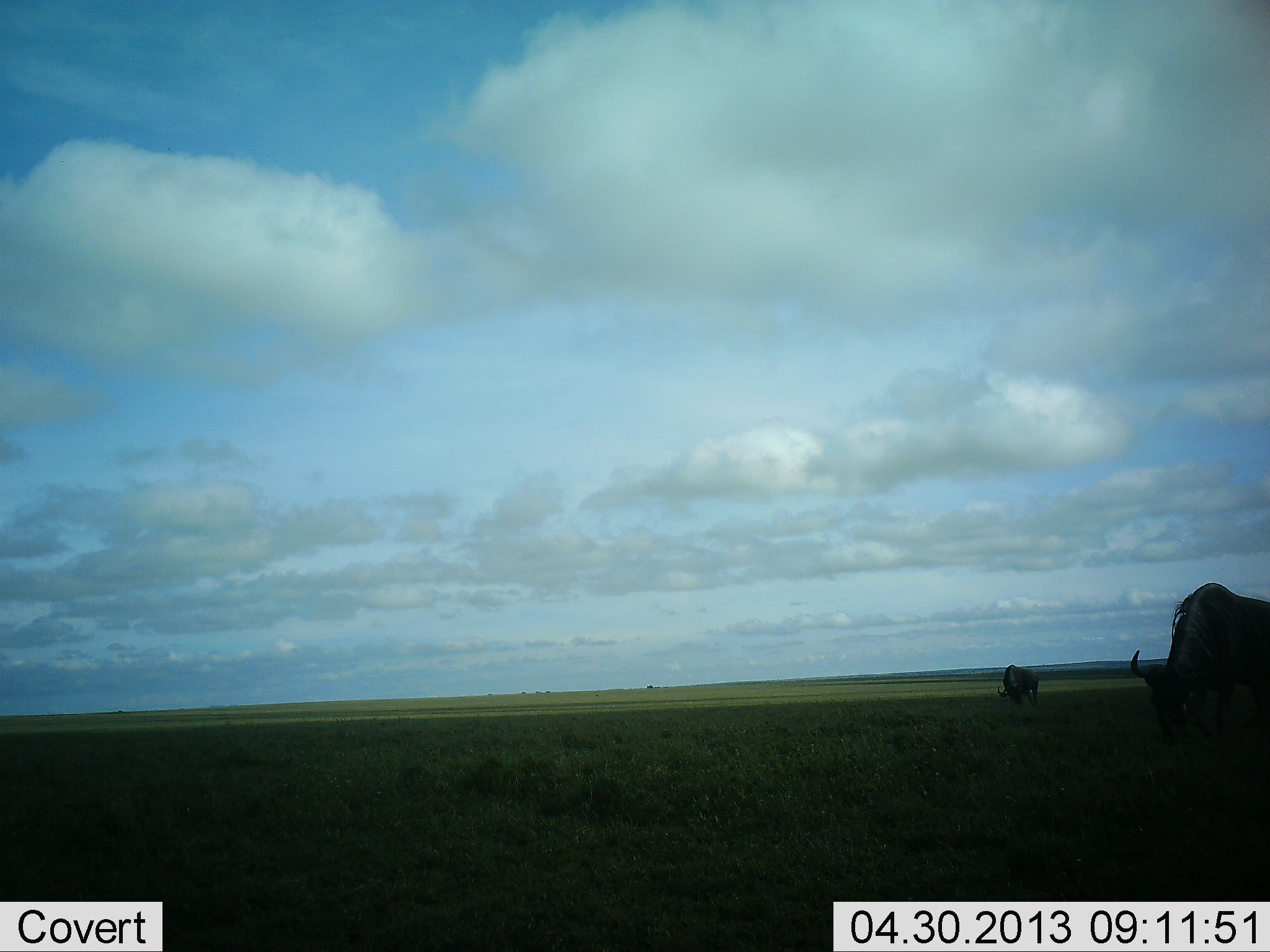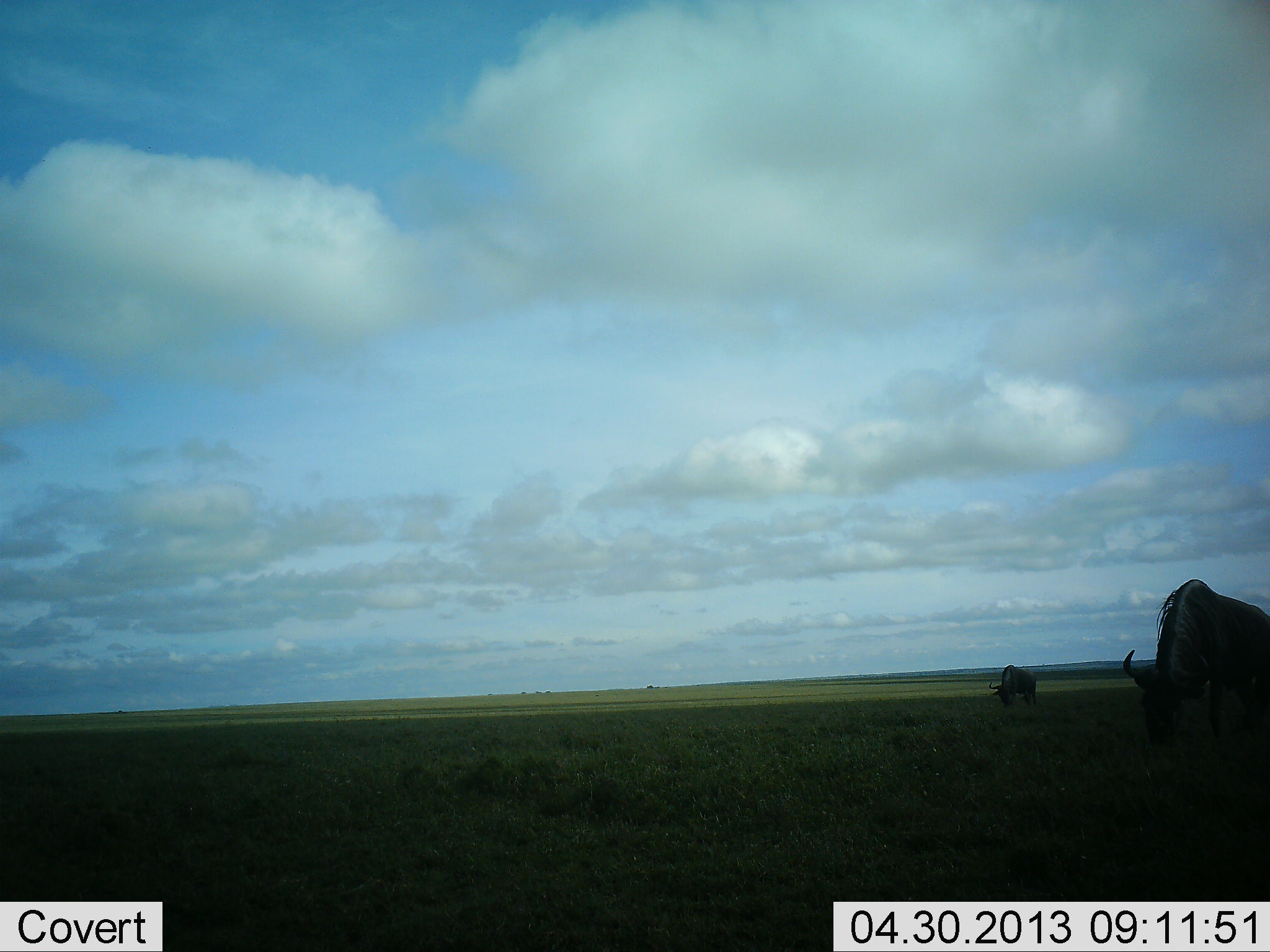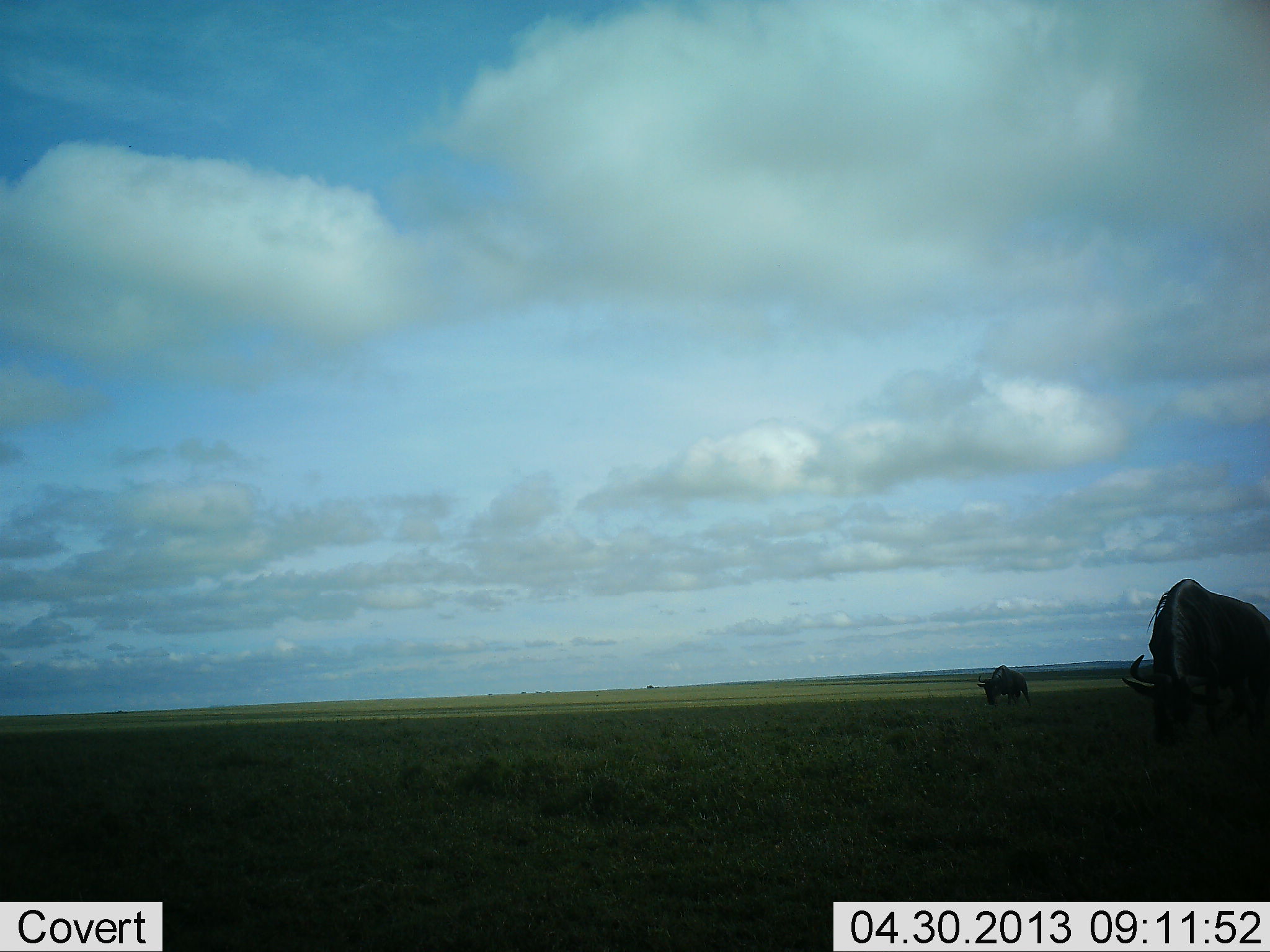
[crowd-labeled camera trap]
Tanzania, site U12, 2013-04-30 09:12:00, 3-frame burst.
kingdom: Animalia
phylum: Chordata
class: Mammalia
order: Artiodactyla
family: Bovidae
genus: Connochaetes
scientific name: Connochaetes taurinus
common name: blue wildebeest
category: wildebeest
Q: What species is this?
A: Wildebeest (blue wildebeest) (Connochaetes taurinus).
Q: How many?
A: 2.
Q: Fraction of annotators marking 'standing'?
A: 14%.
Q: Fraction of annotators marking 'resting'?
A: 0%.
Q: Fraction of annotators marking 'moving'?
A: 18%.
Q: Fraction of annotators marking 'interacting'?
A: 0%.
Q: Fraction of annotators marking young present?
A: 0%.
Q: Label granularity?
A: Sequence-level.